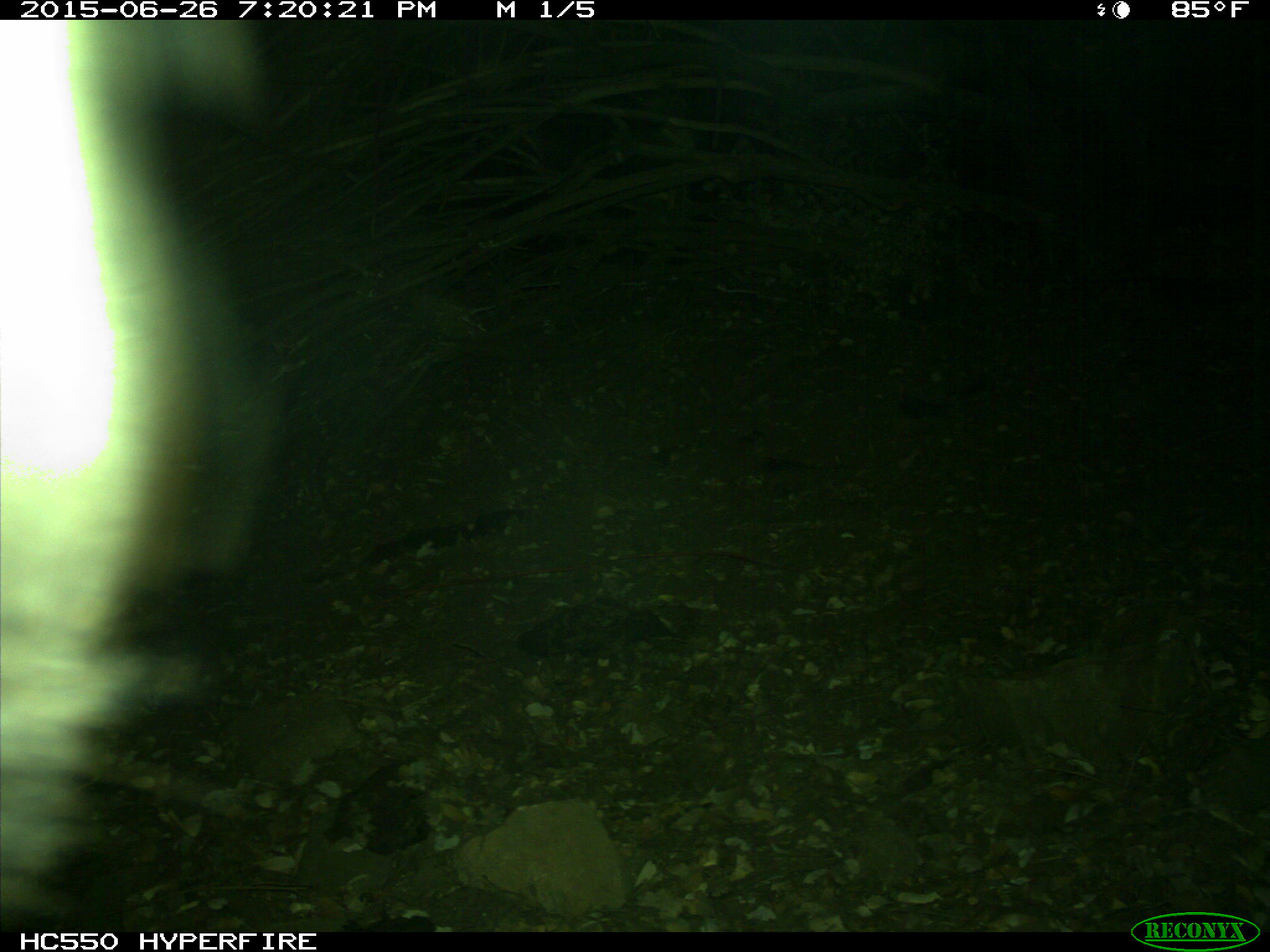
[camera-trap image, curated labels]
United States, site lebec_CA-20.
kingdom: Animalia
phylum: Chordata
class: Mammalia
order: Carnivora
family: Ursidae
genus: Ursus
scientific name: Ursus americanus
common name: american black bear